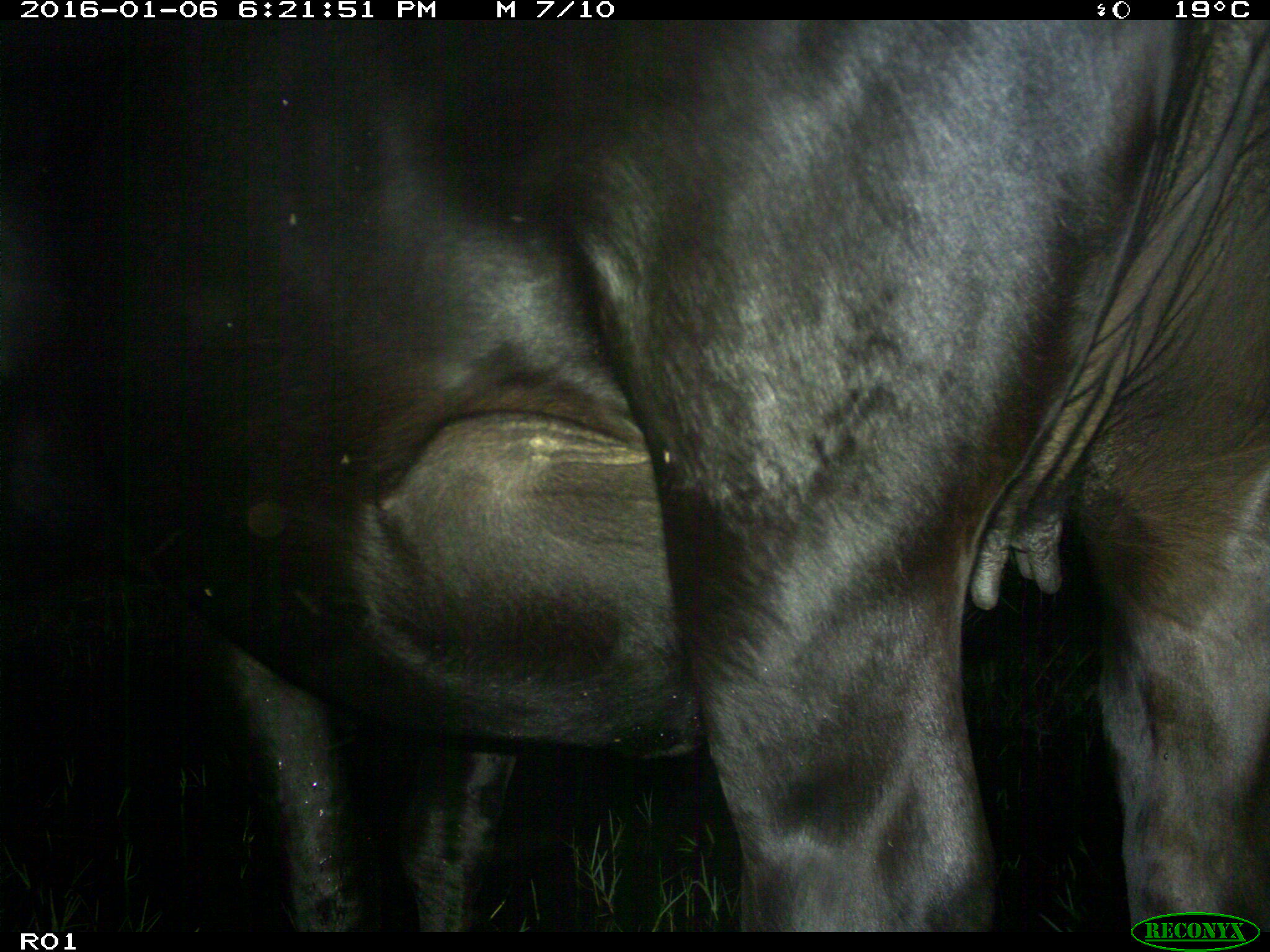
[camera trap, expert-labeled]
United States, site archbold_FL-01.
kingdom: Animalia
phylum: Chordata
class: Mammalia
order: Artiodactyla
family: Bovidae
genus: Bos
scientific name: Bos taurus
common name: domestic cow